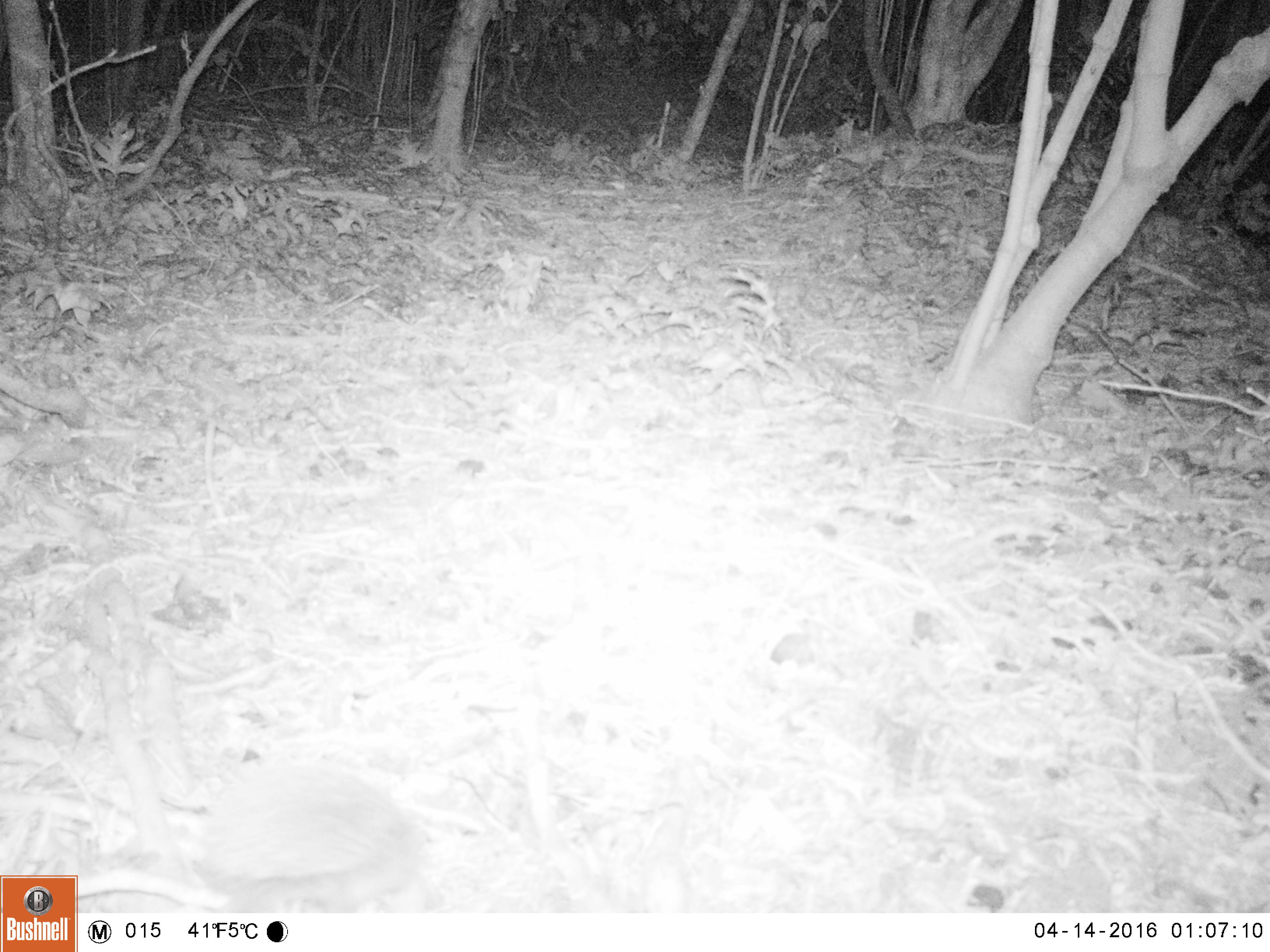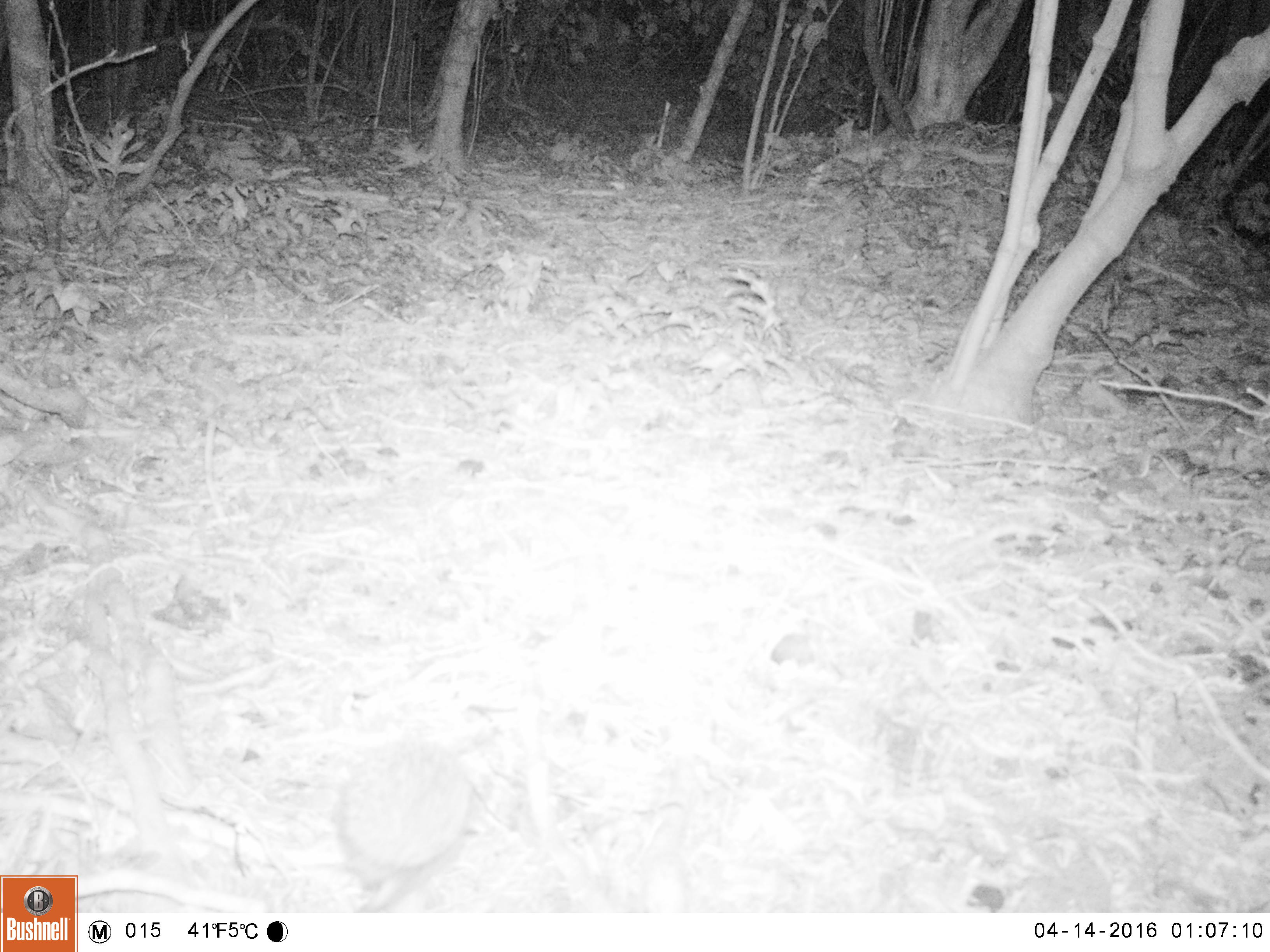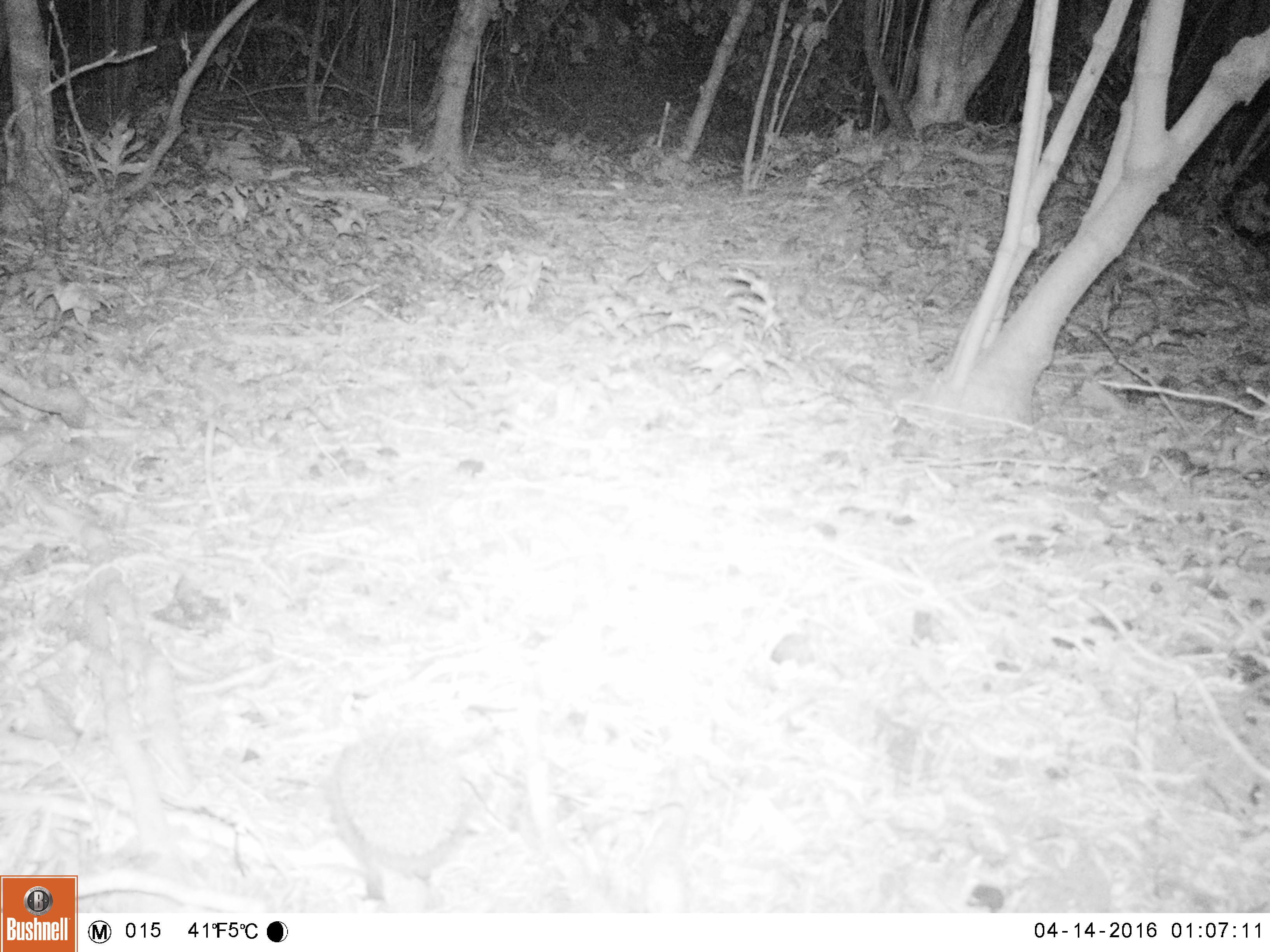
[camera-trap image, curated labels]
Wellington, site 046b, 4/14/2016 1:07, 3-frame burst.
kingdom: Animalia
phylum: Chordata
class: Mammalia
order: Eulipotyphla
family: Erinaceidae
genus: Erinaceus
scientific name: Erinaceus europaeus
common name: hedgehog